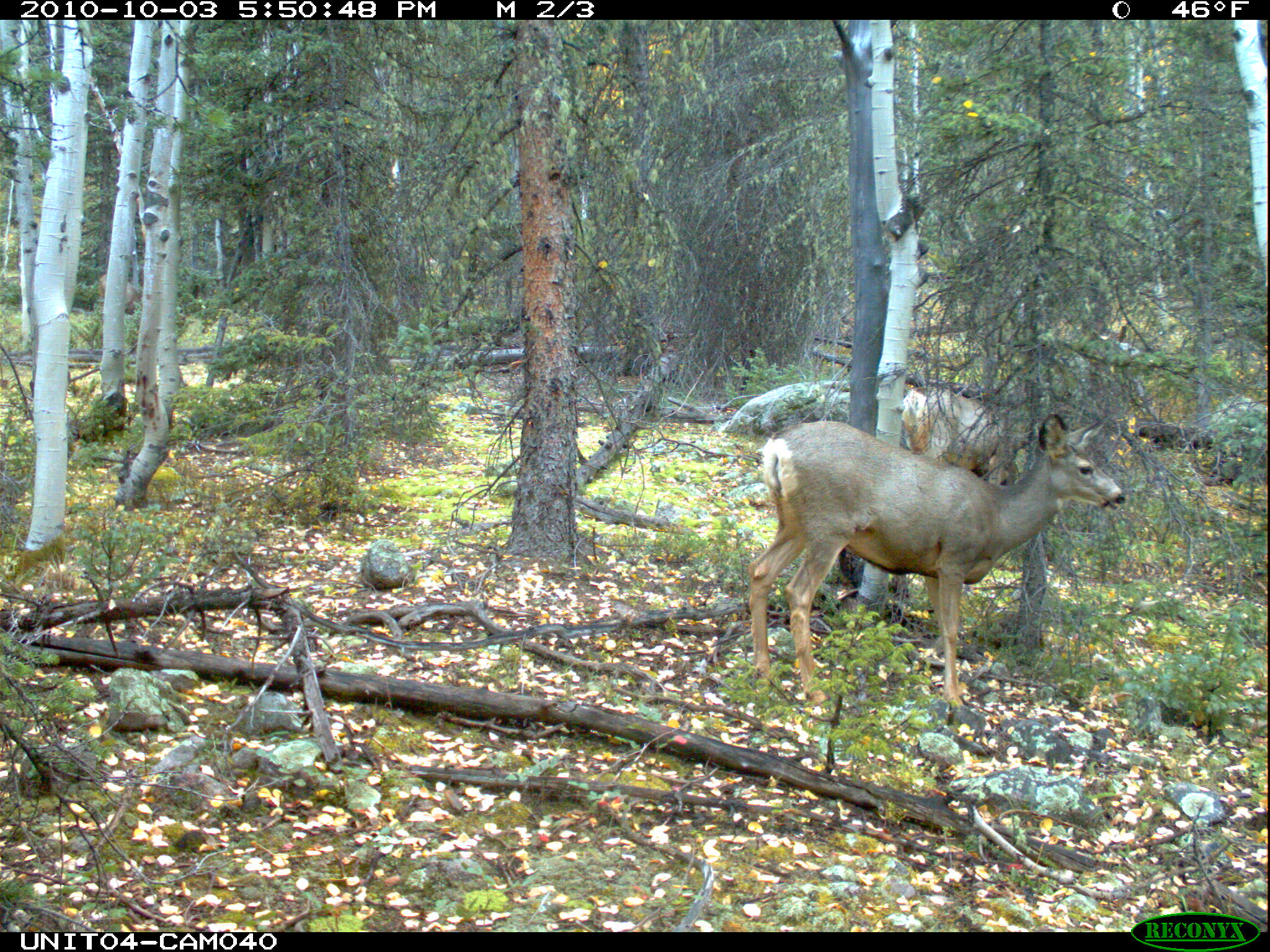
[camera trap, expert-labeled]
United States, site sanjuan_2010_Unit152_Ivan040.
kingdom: Animalia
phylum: Chordata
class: Mammalia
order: Artiodactyla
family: Cervidae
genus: Odocoileus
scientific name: Odocoileus hemionus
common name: mule deer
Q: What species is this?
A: Odocoileus hemionus (mule deer).